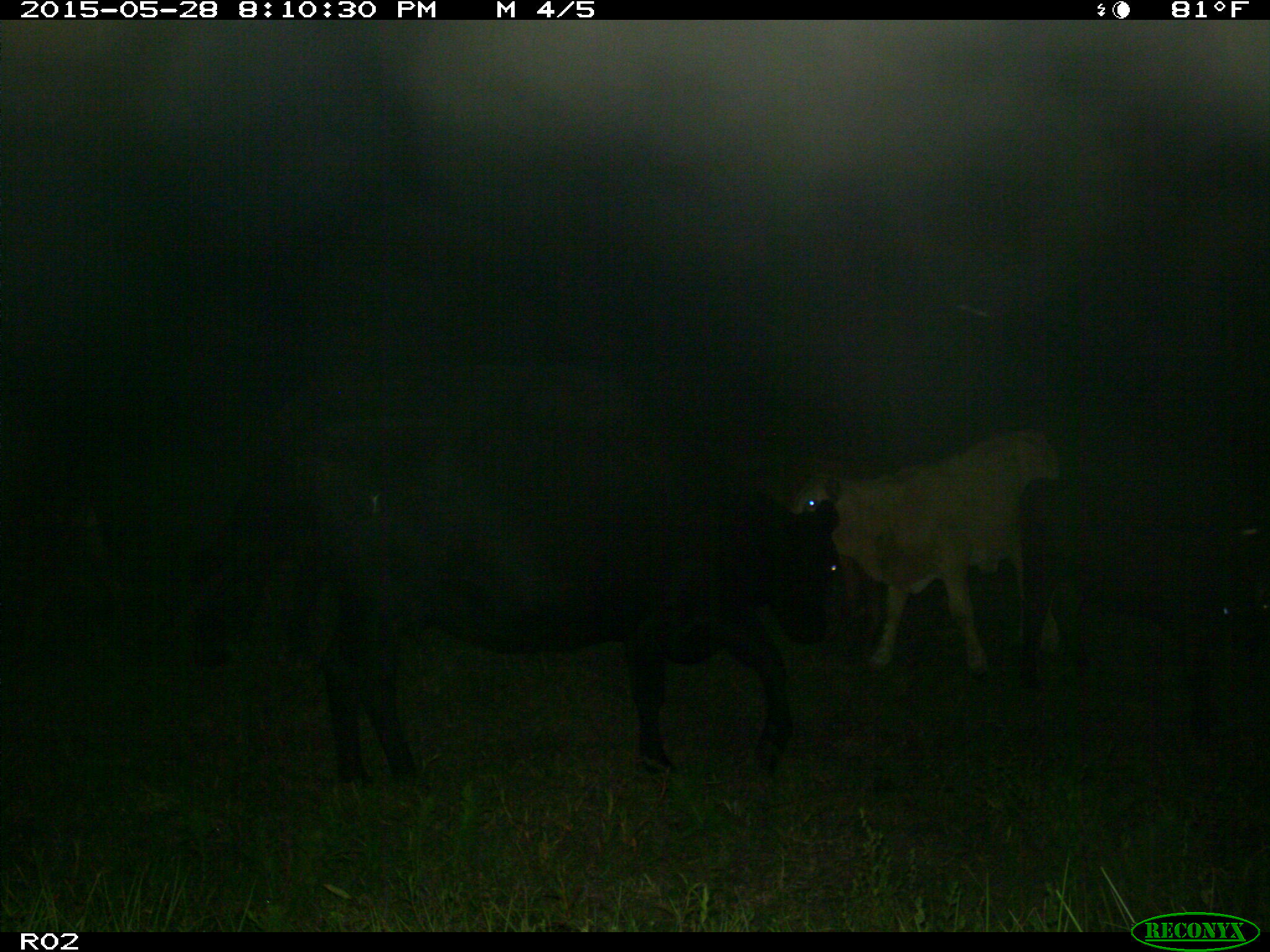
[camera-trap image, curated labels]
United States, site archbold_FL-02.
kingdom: Animalia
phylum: Chordata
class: Mammalia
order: Artiodactyla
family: Bovidae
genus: Bos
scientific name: Bos taurus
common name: domestic cow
Bos taurus (domestic cow).